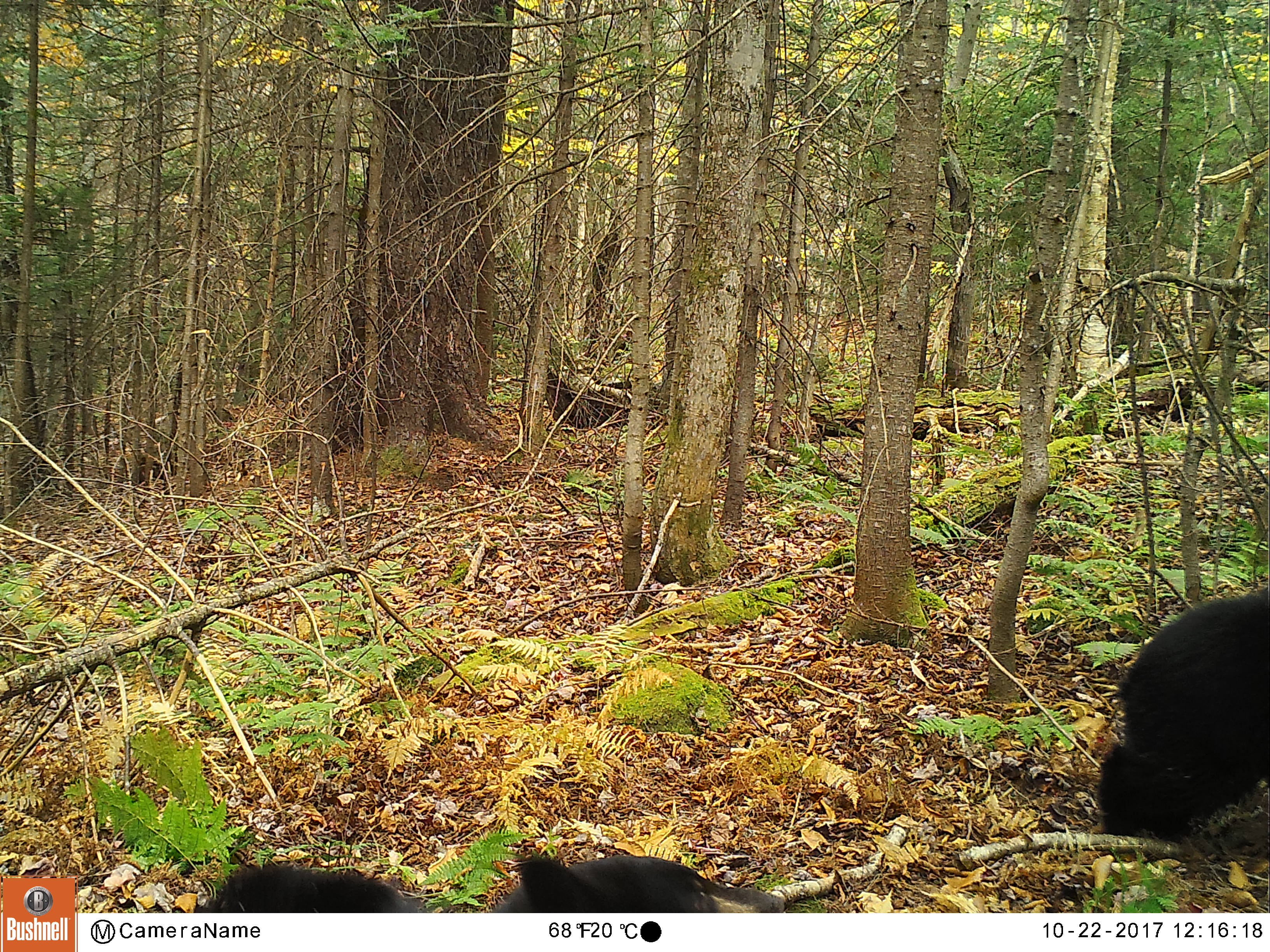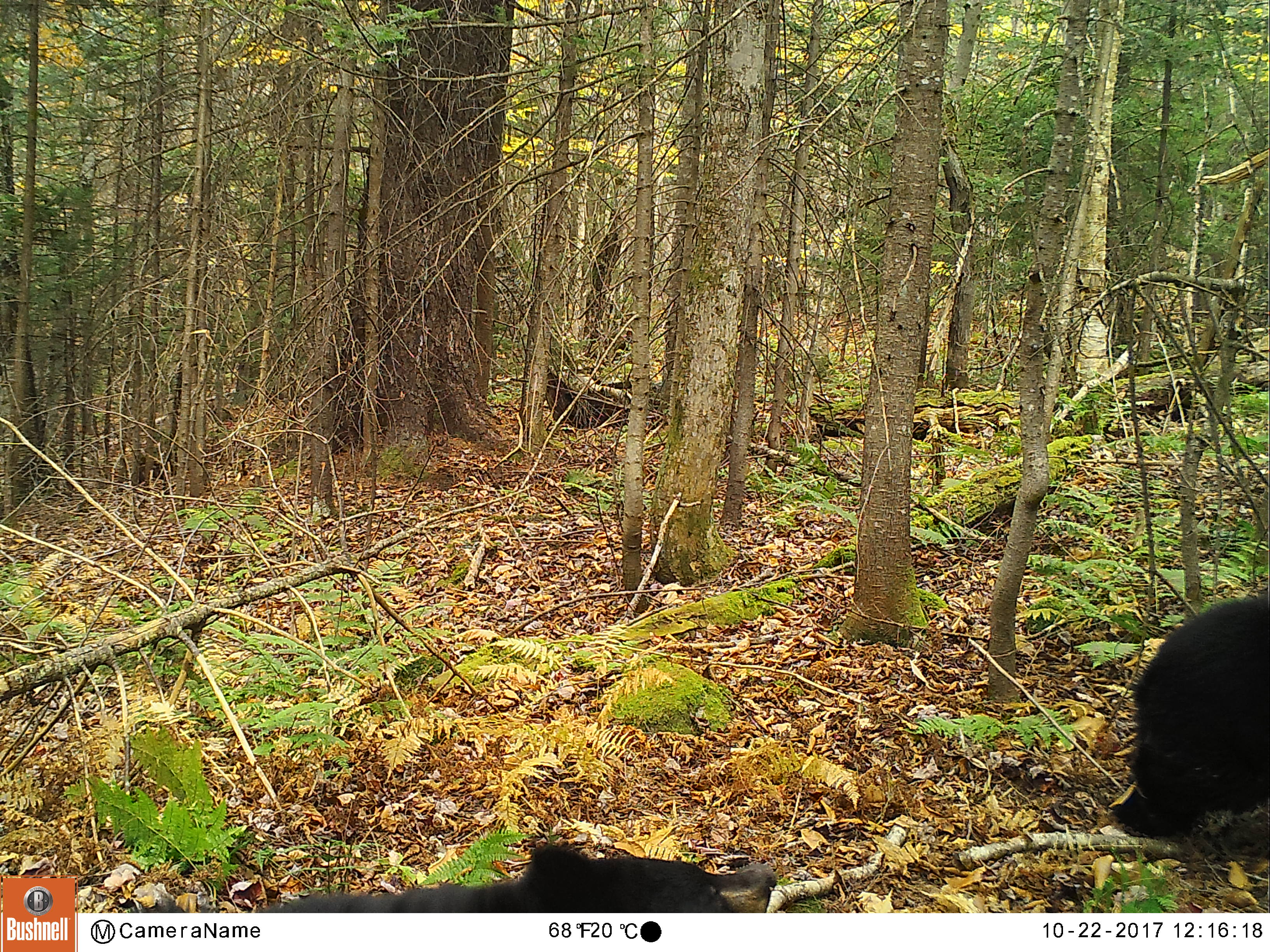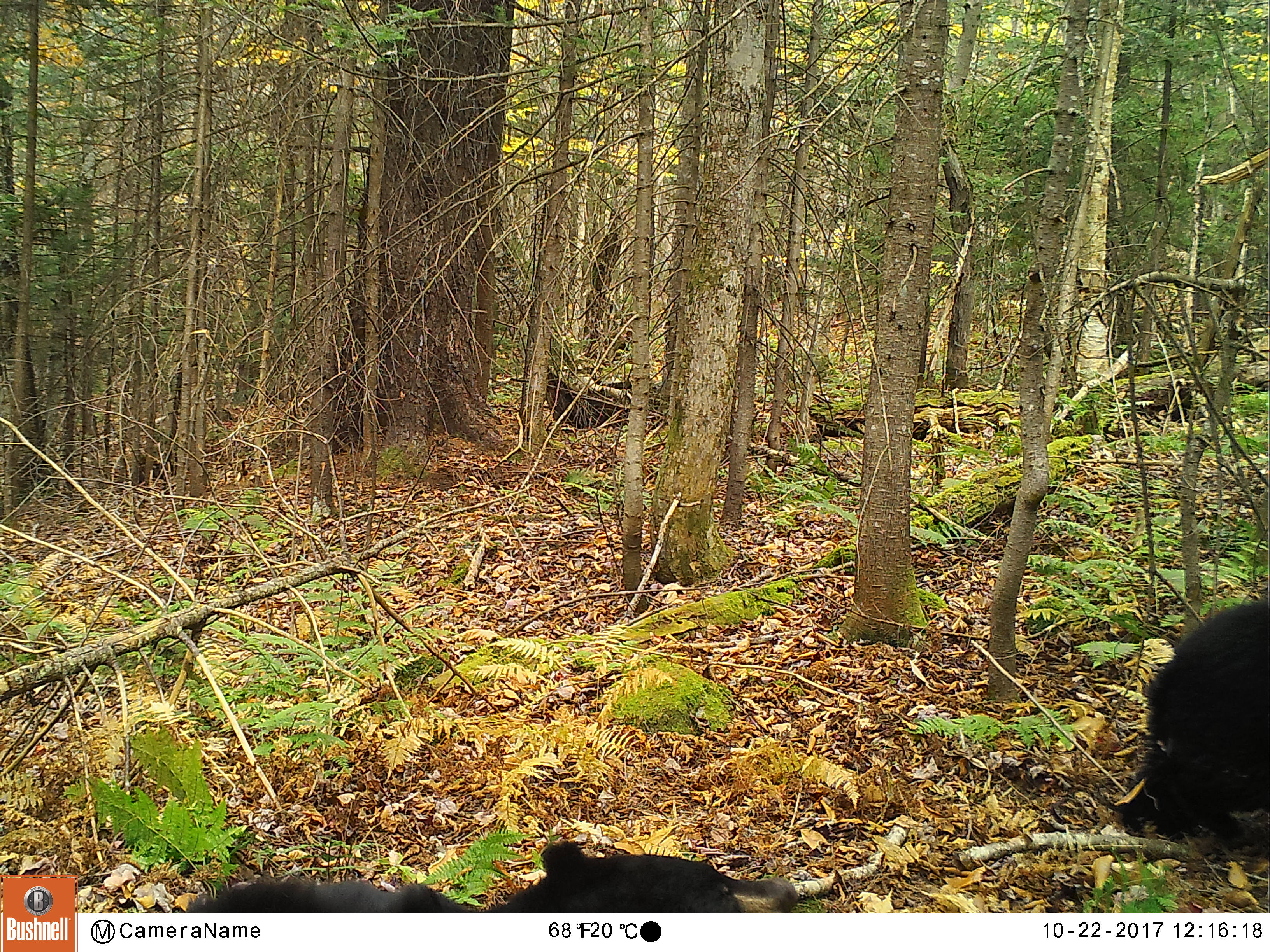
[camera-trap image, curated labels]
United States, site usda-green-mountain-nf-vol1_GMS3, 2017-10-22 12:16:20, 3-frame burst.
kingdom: Animalia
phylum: Chordata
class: Mammalia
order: Carnivora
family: Ursidae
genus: Ursus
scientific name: Ursus americanus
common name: black bear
Black bear (Ursus americanus).